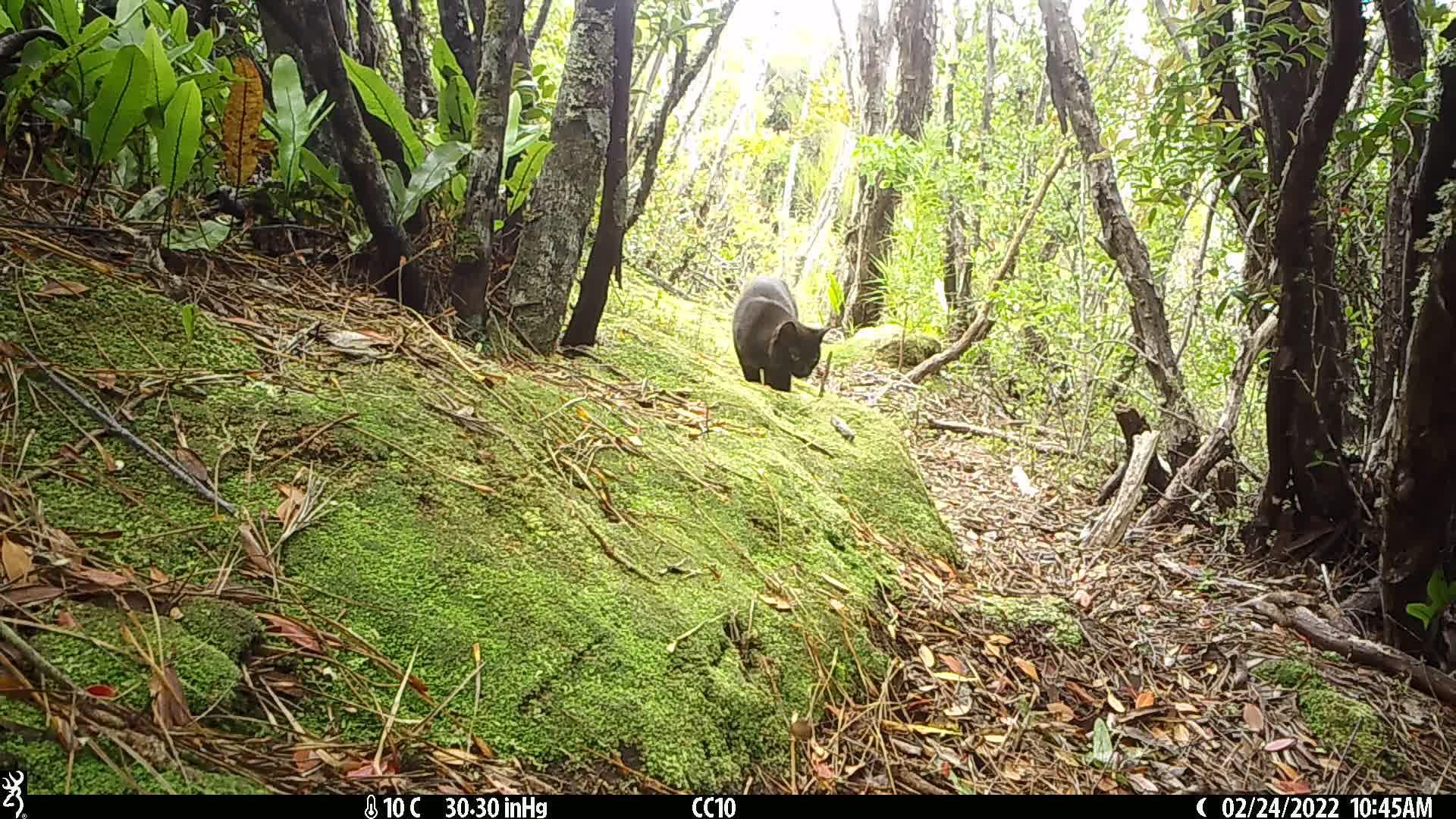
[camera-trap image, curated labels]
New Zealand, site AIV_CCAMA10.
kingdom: Animalia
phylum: Chordata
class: Mammalia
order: Carnivora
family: Felidae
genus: Felis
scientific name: Felis catus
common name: domestic cat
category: cat